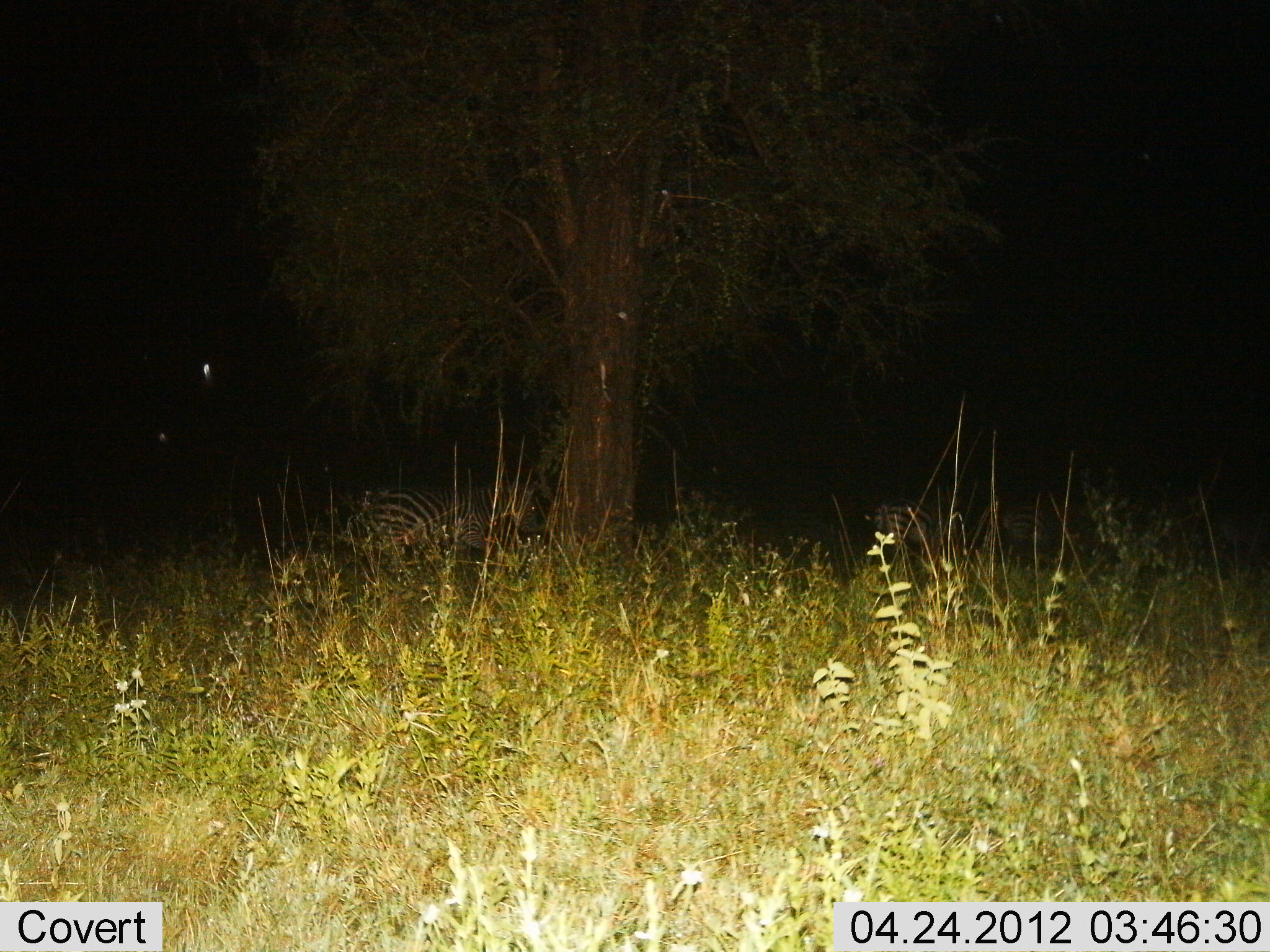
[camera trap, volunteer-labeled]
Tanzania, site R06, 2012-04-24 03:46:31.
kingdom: Animalia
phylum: Chordata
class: Mammalia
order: Perissodactyla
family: Equidae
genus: Equus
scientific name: Equus quagga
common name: plains zebra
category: zebra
Zebra (plains zebra) (Equus quagga), count 3. Behavior (volunteer vote fractions): standing 33%, resting 42%, moving 25%, interacting 0%. Young present (vote fraction): 0%. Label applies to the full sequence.